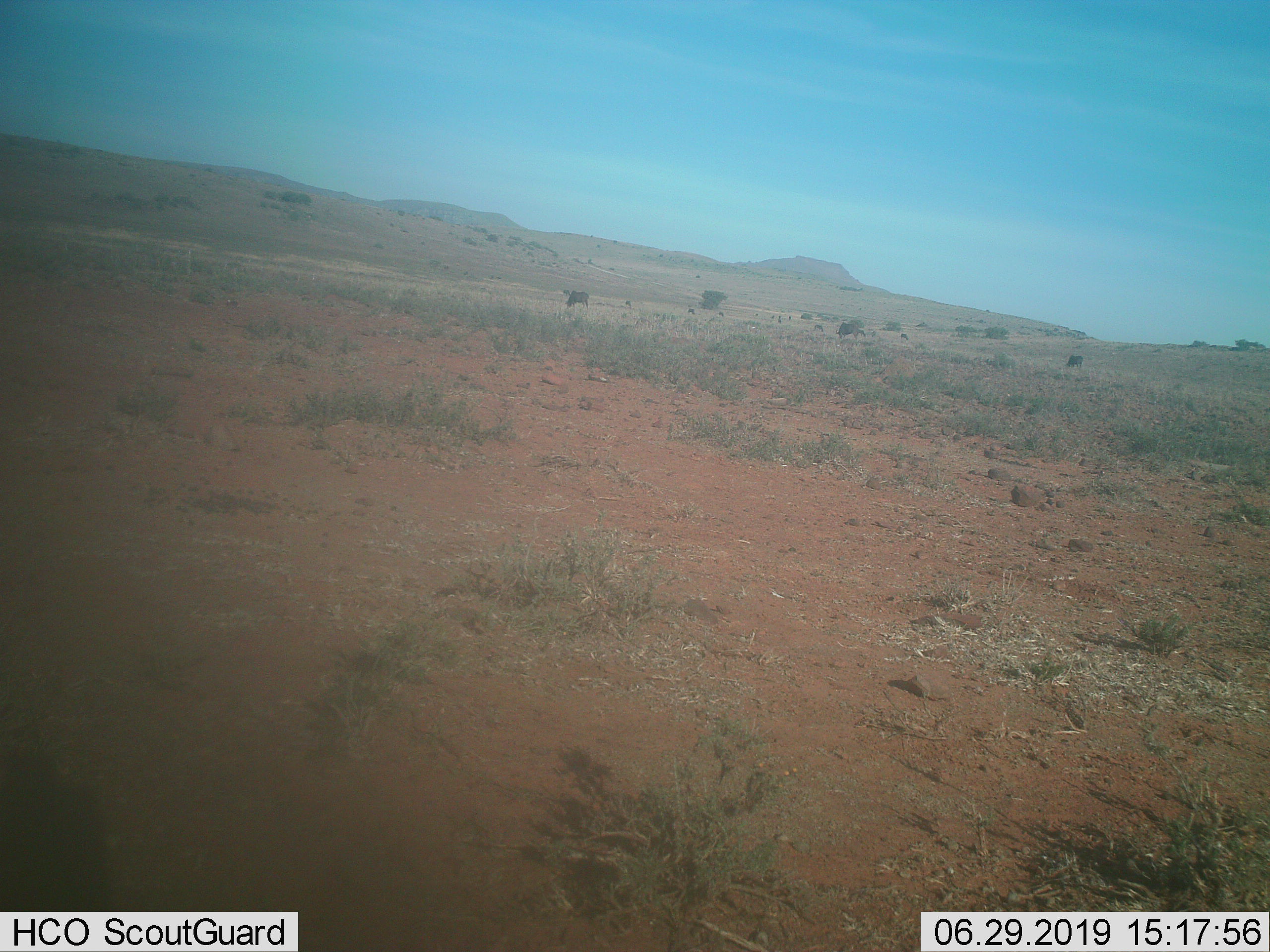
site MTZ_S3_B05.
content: unidentified animal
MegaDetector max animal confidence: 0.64